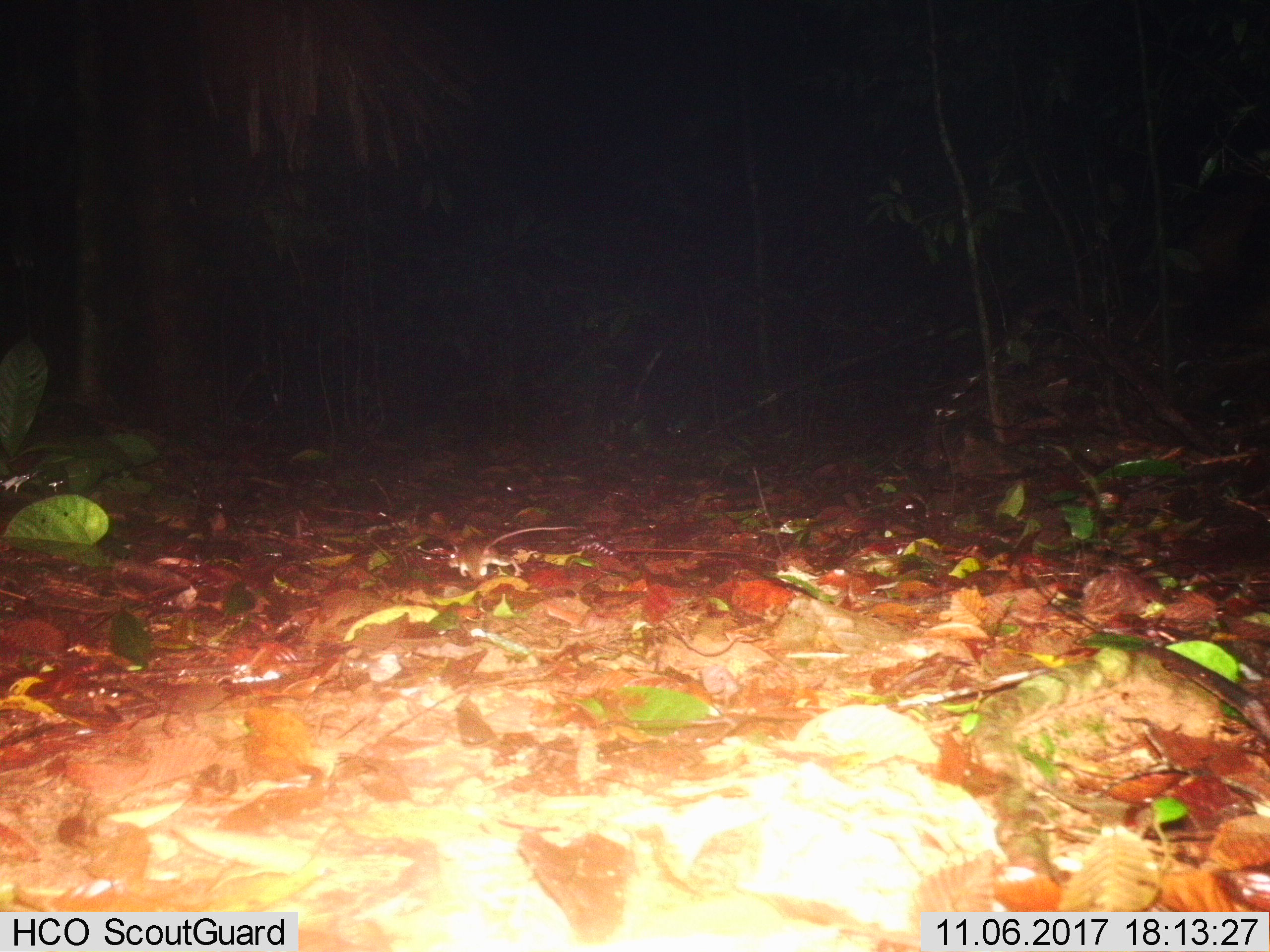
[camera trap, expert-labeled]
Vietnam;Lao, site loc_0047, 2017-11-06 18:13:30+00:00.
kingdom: Animalia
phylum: Chordata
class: Mammalia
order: Rodentia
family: Muridae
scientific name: Muridae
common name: old-world mice and rats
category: unidentified murid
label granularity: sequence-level